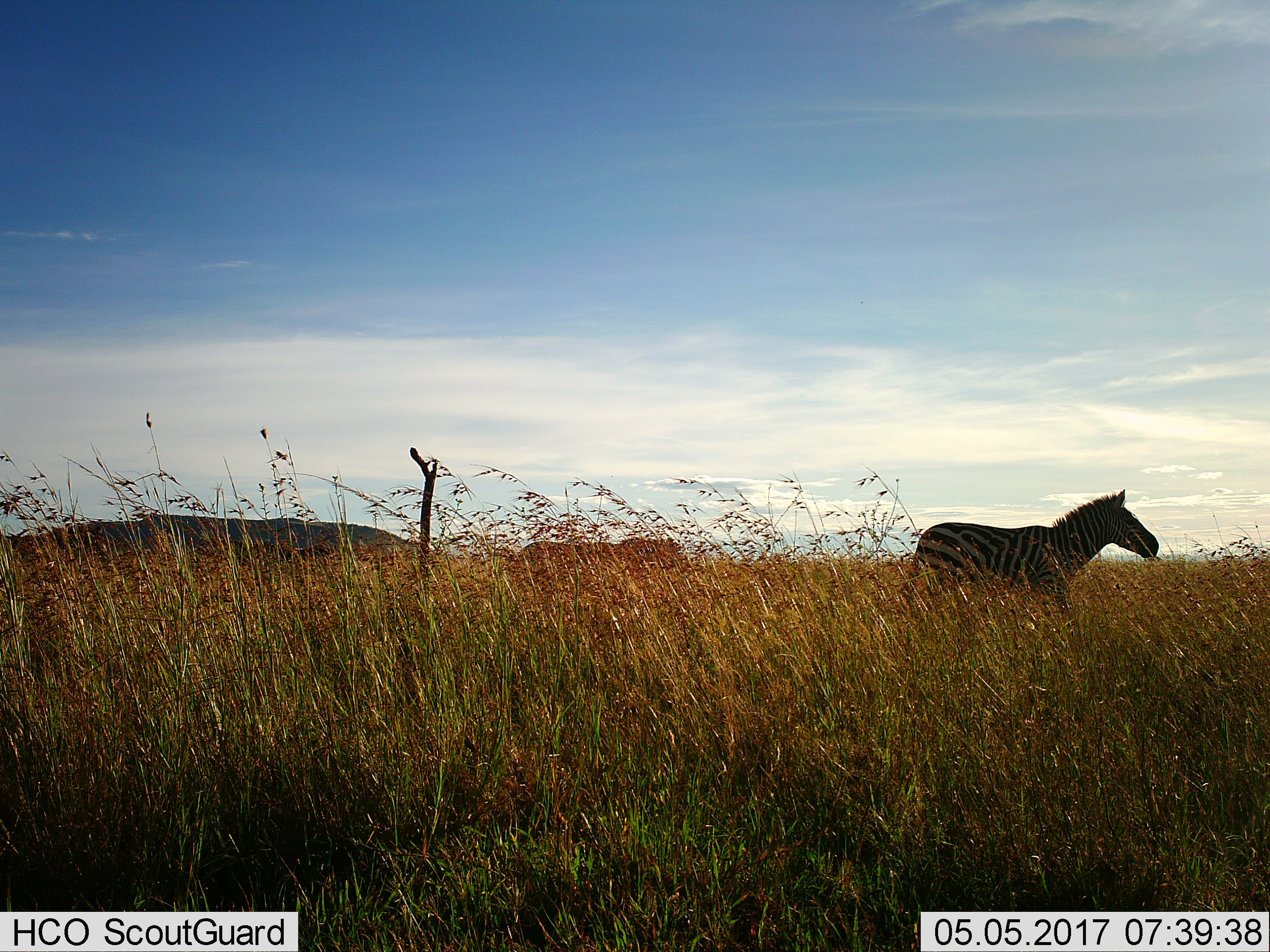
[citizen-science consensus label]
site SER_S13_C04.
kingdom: Animalia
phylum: Chordata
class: Mammalia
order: Perissodactyla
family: Equidae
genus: Equus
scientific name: Equus quagga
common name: plains zebra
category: zebraplains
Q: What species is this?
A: Zebraplains (plains zebra) (Equus quagga).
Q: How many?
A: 1.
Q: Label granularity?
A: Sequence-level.